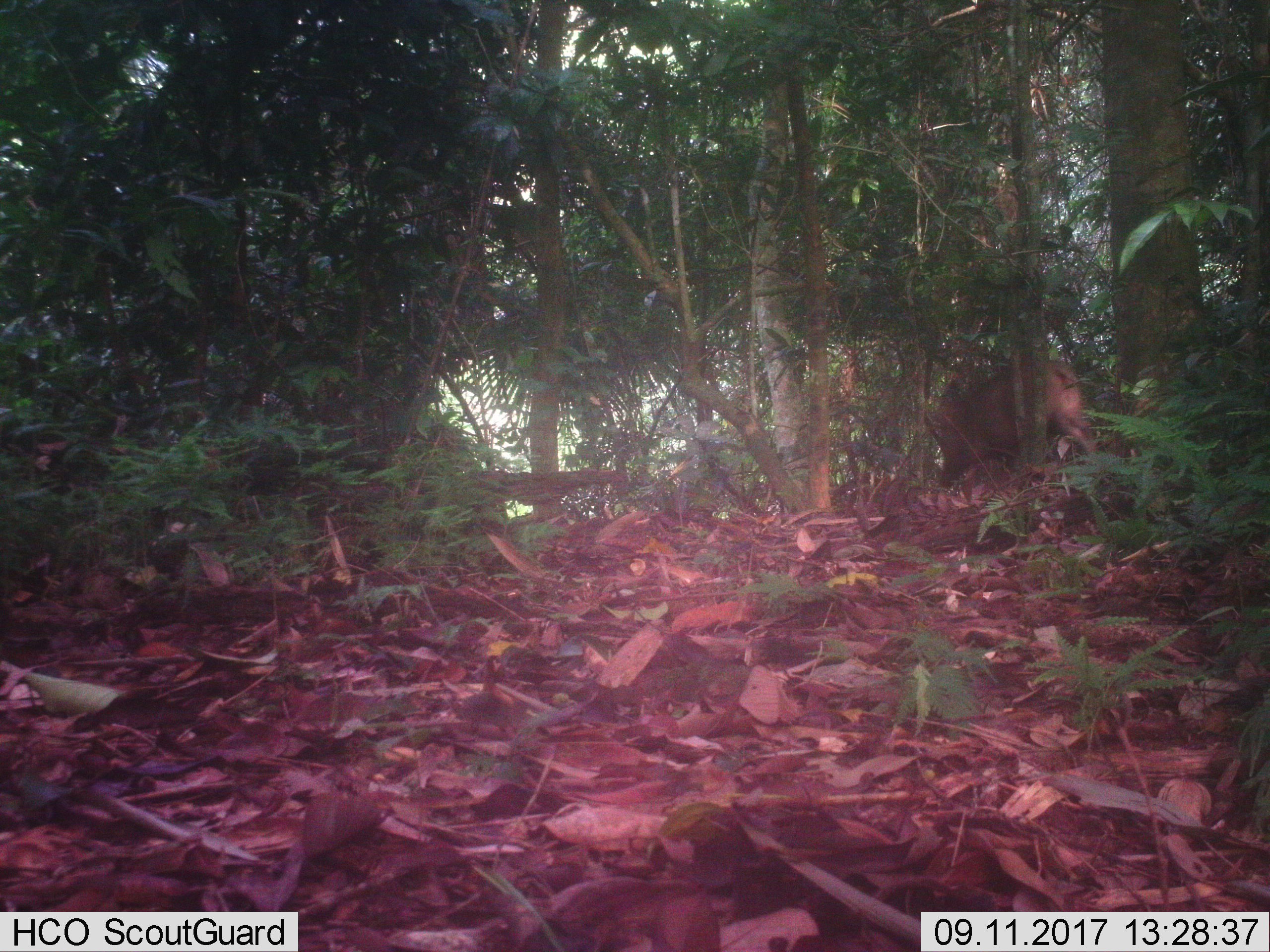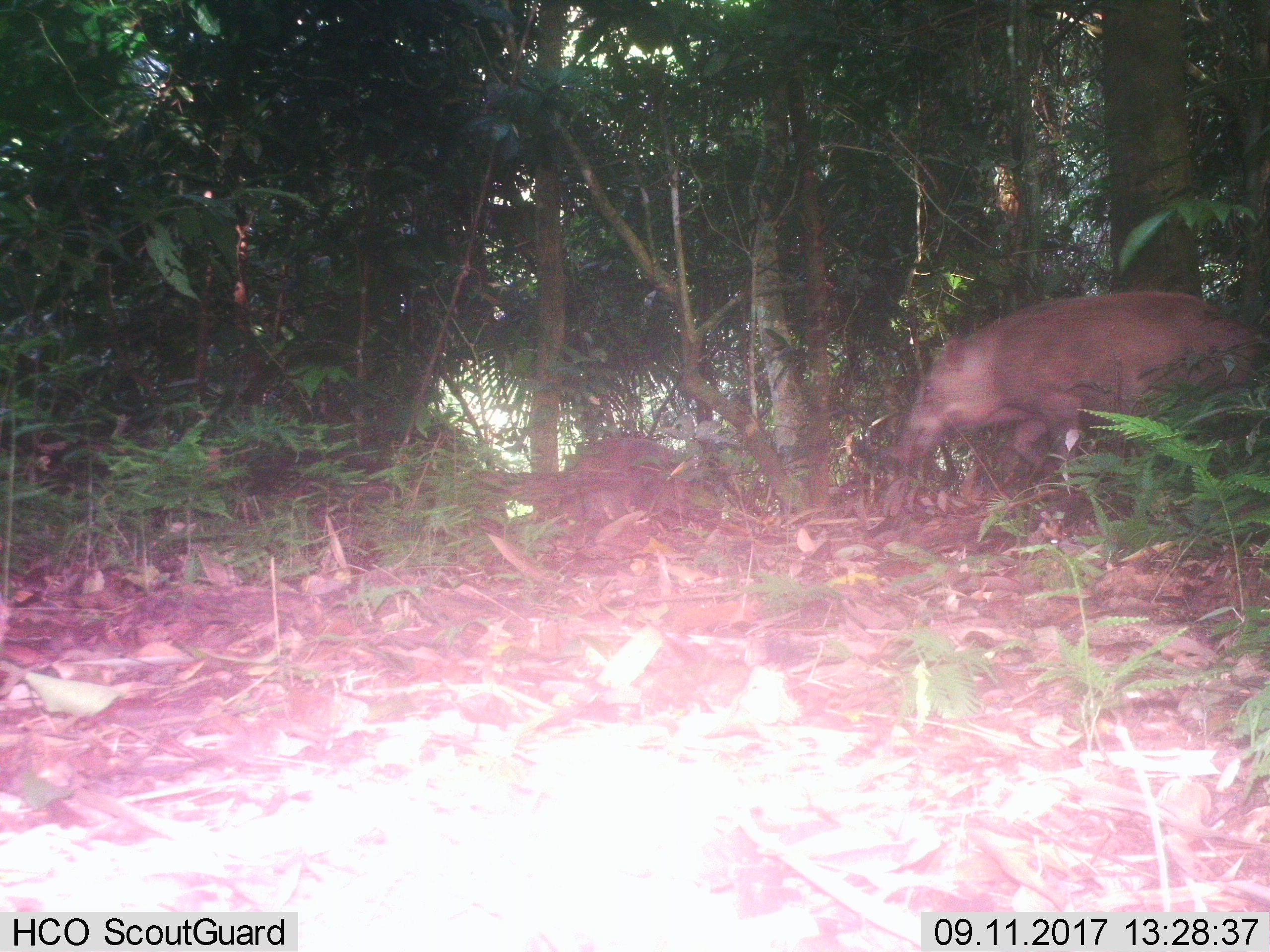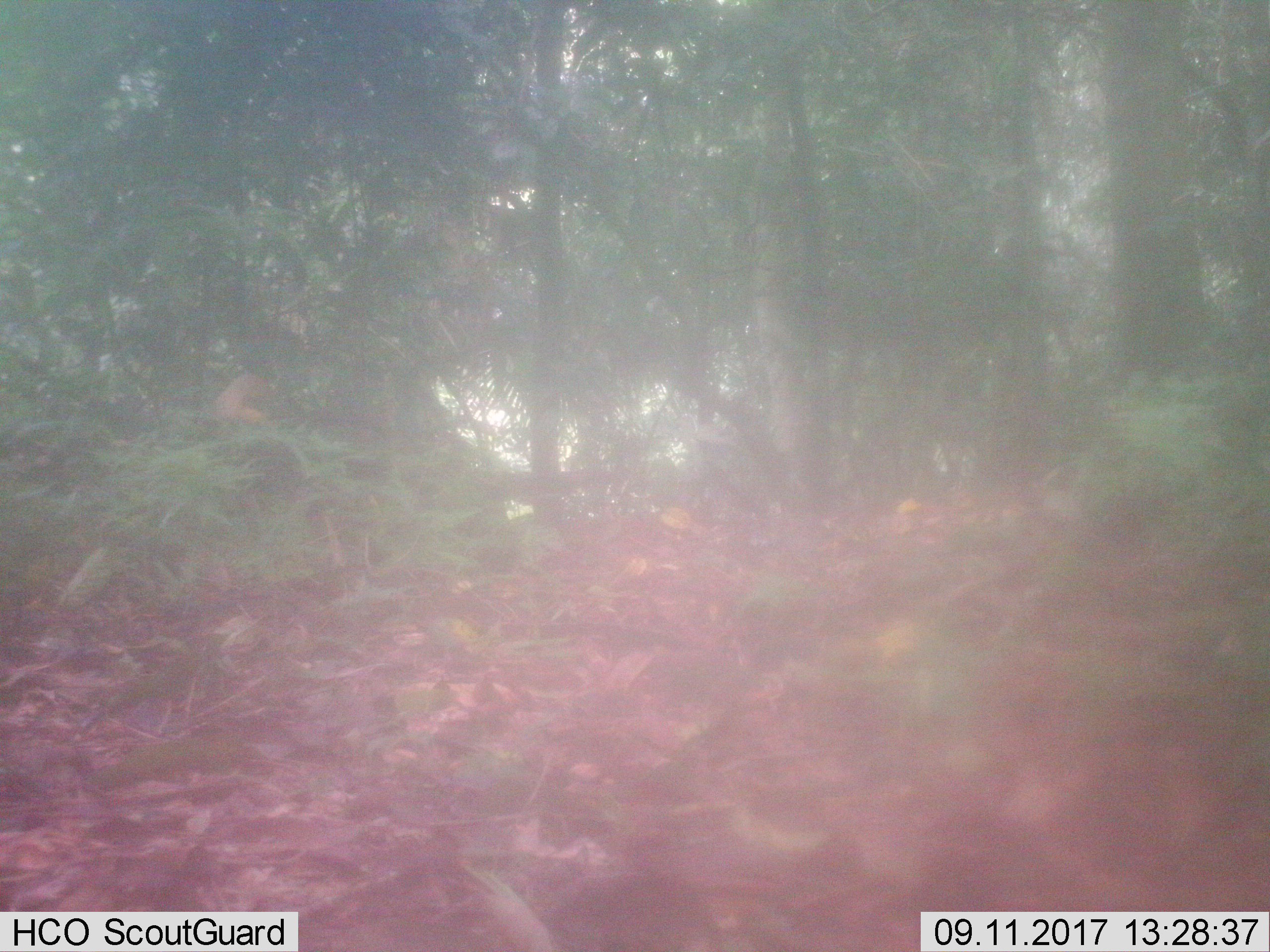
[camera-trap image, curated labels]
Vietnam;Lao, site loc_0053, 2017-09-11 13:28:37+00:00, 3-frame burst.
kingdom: Animalia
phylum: Chordata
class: Mammalia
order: Artiodactyla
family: Suidae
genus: Sus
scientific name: Sus scrofa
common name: eurasian wild pig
Eurasian wild pig (Sus scrofa). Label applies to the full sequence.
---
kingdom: Animalia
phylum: Chordata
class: Aves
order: Columbiformes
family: Columbidae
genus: Chalcophaps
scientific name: Chalcophaps indica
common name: emerald dove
Emerald dove (Chalcophaps indica). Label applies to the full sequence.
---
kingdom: Animalia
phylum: Chordata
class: Mammalia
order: Artiodactyla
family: Cervidae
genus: Muntiacus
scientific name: Muntiacus rooseveltorum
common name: roosevelt's muntjac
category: roosevelts muntjac group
Roosevelts muntjac group (roosevelt's muntjac) (Muntiacus rooseveltorum). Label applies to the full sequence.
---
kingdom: Animalia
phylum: Chordata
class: Aves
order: Galliformes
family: Phasianidae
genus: Polyplectron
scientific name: Polyplectron bicalcaratum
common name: gray peacock-pheasant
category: grey peacock pheasant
Grey peacock pheasant (gray peacock-pheasant) (Polyplectron bicalcaratum). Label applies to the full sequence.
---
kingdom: Animalia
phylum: Chordata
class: Mammalia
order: Rodentia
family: Hystricidae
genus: Hystrix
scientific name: Hystrix brachyura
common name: malayan porcupine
Malayan porcupine (Hystrix brachyura). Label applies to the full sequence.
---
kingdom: Animalia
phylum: Chordata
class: Mammalia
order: Carnivora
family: Mustelidae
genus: Martes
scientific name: Martes flavigula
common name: yellow-throated marten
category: yellow throated marten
Yellow throated marten (yellow-throated marten) (Martes flavigula). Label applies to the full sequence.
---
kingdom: Animalia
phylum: Chordata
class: Mammalia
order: Artiodactyla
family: Cervidae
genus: Muntiacus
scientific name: Muntiacus vuquangensis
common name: large-antlered muntjac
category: large antlered muntjac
Large antlered muntjac (large-antlered muntjac) (Muntiacus vuquangensis). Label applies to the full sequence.